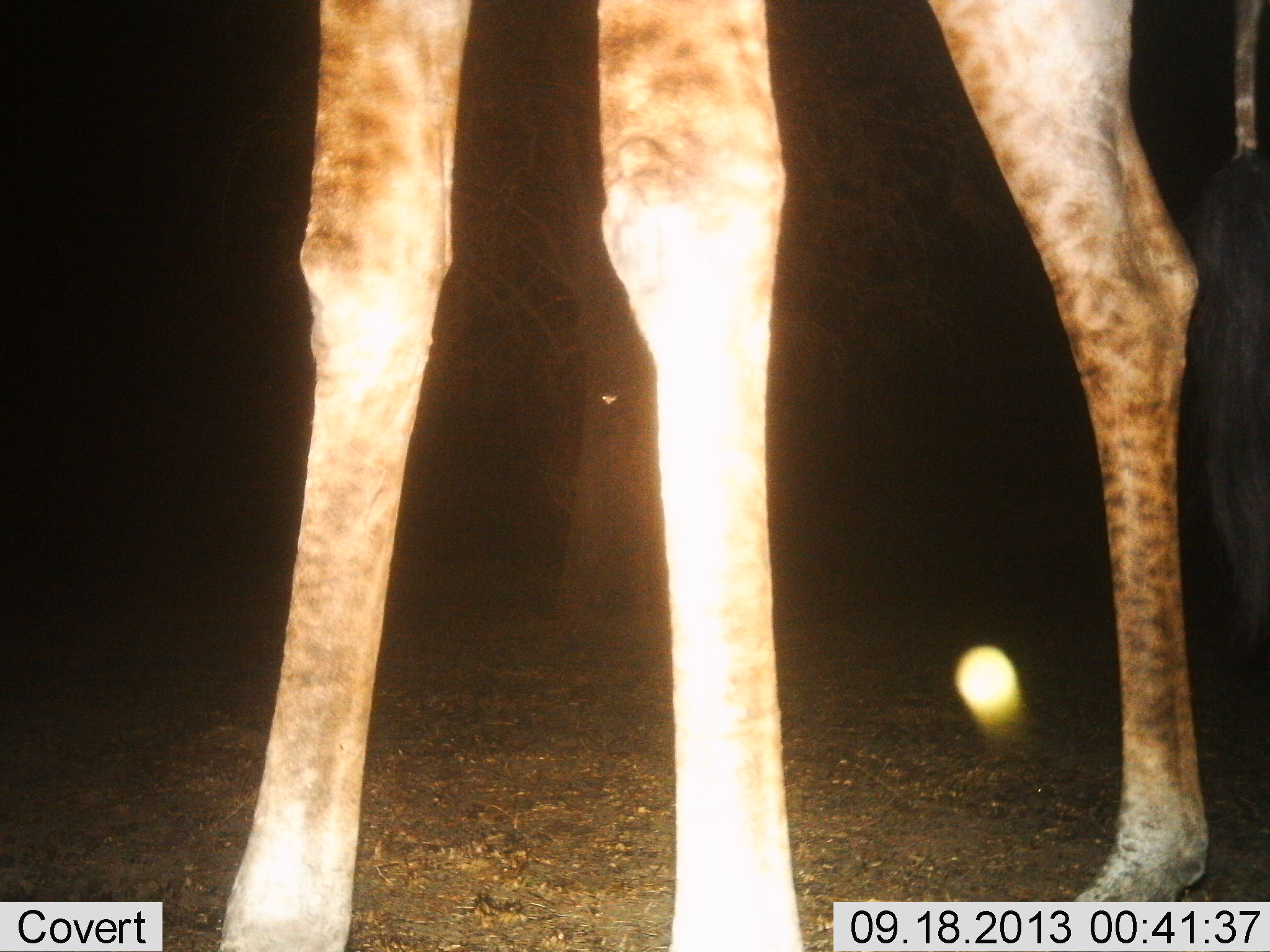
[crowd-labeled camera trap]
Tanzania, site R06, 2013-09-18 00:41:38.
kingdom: Animalia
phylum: Chordata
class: Mammalia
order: Artiodactyla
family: Giraffidae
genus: Giraffa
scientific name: Giraffa camelopardalis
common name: giraffe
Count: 1.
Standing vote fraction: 91%.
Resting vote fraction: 0%.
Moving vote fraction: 12%.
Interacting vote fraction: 0%.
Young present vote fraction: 0%.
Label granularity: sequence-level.